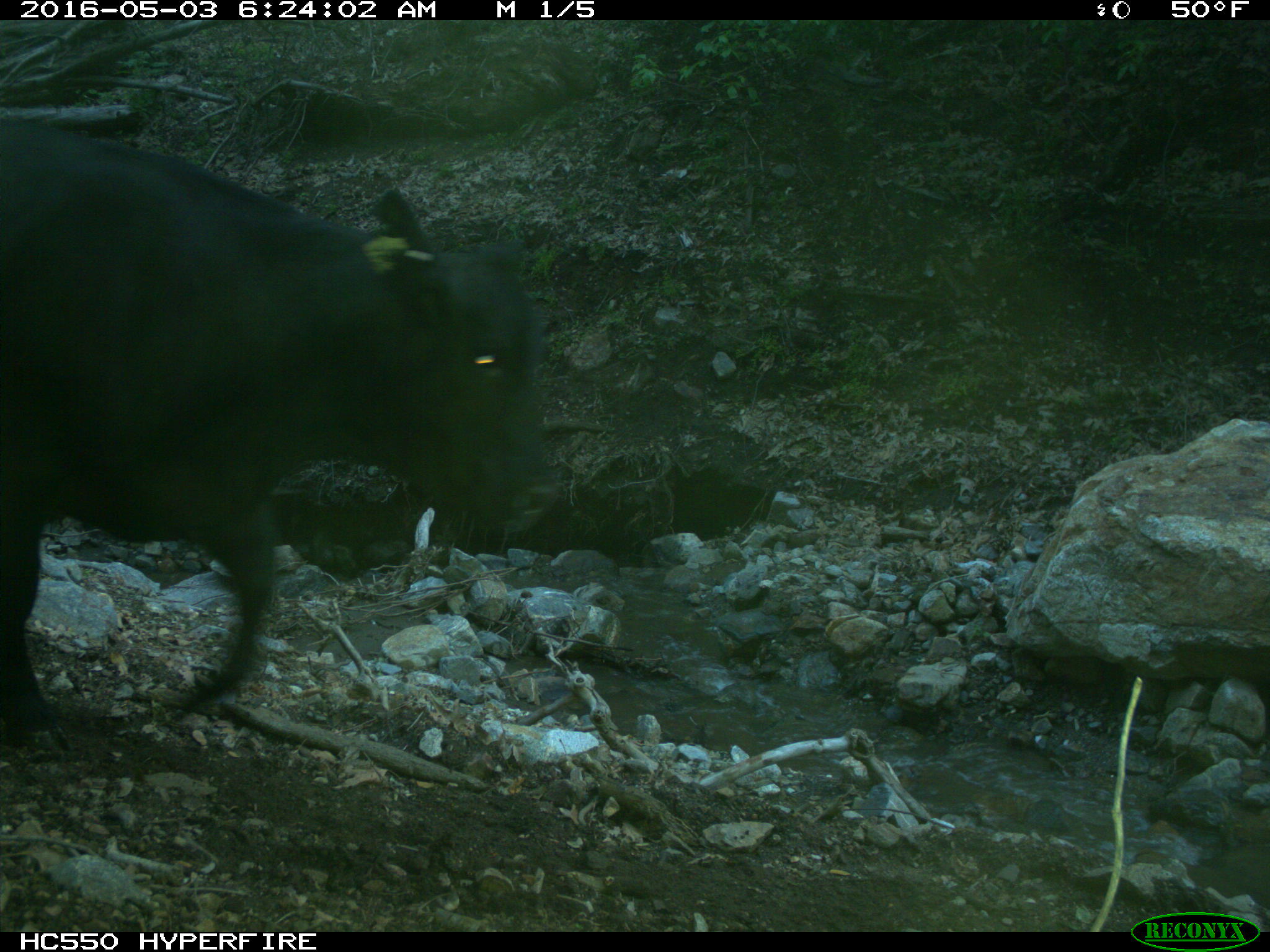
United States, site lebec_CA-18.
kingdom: Animalia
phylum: Chordata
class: Mammalia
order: Artiodactyla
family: Bovidae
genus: Bos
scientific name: Bos taurus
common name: domestic cow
Bos taurus (domestic cow).